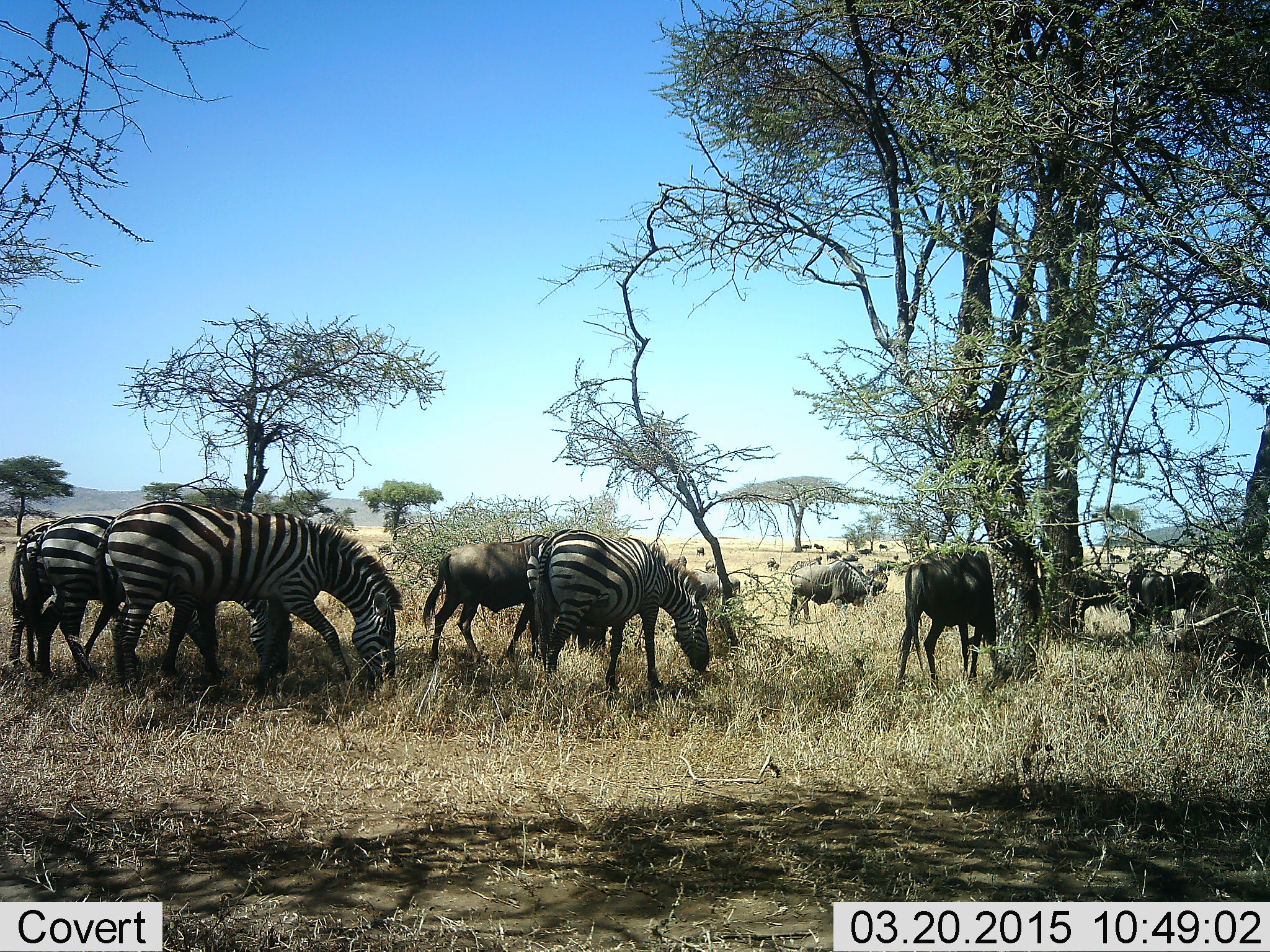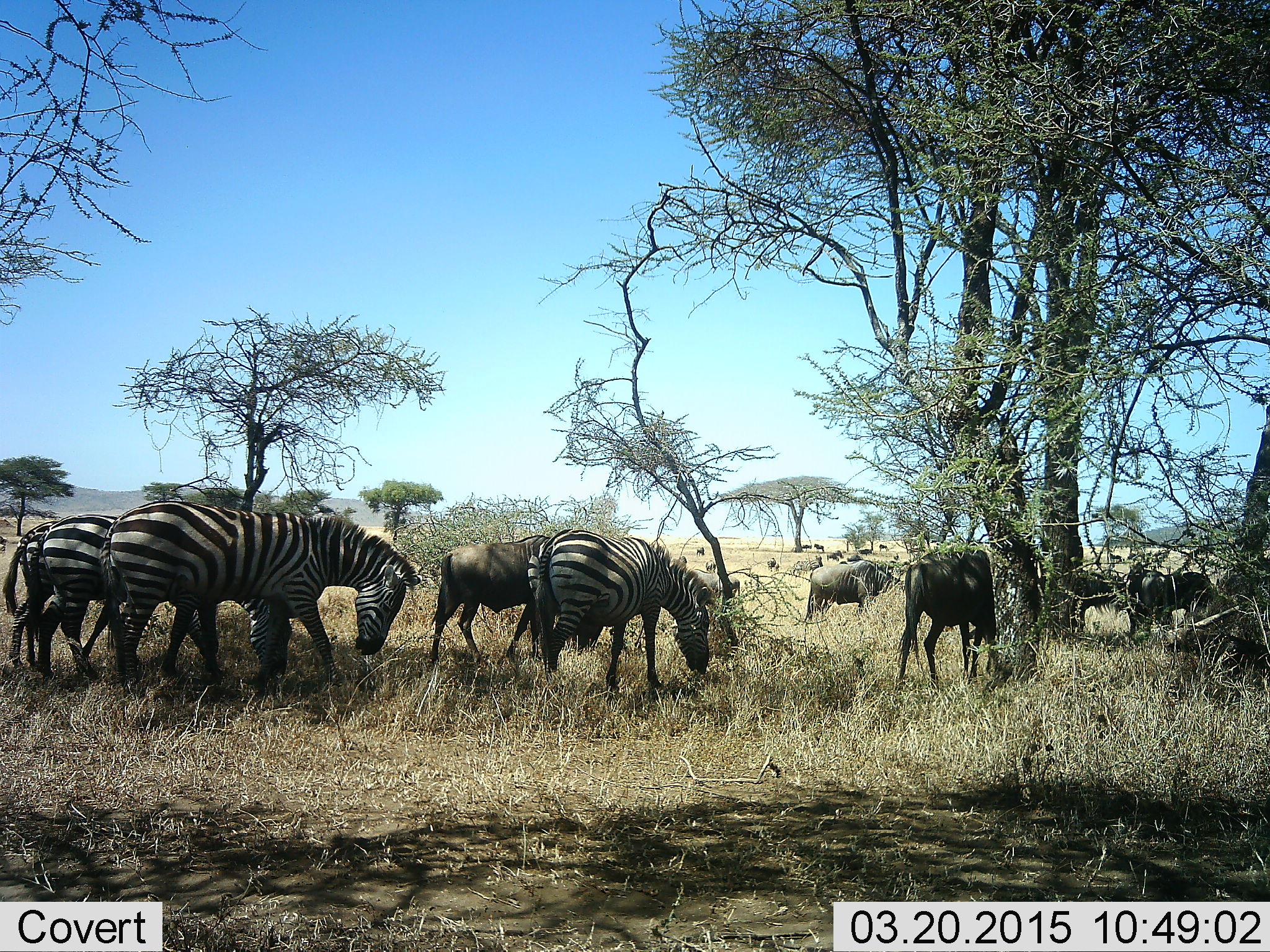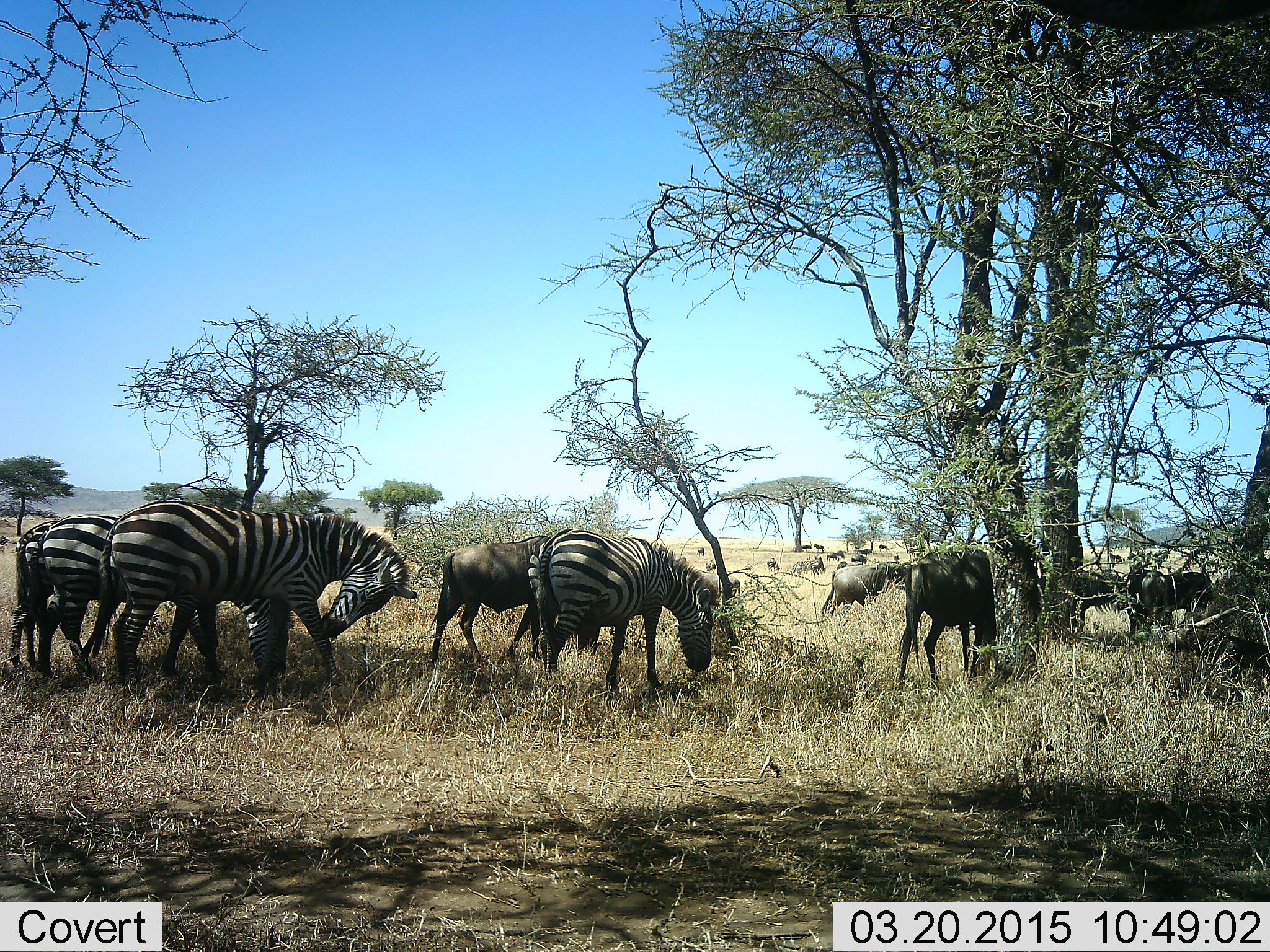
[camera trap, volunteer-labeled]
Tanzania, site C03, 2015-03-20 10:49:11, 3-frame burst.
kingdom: Animalia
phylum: Chordata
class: Mammalia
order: Artiodactyla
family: Bovidae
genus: Connochaetes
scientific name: Connochaetes taurinus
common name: blue wildebeest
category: wildebeest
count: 11-50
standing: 30%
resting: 10%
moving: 50%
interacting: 0%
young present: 0%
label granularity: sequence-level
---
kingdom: Animalia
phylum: Chordata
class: Mammalia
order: Perissodactyla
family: Equidae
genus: Equus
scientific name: Equus quagga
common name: plains zebra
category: zebra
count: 4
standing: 42%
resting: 0%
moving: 25%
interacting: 8%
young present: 0%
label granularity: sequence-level